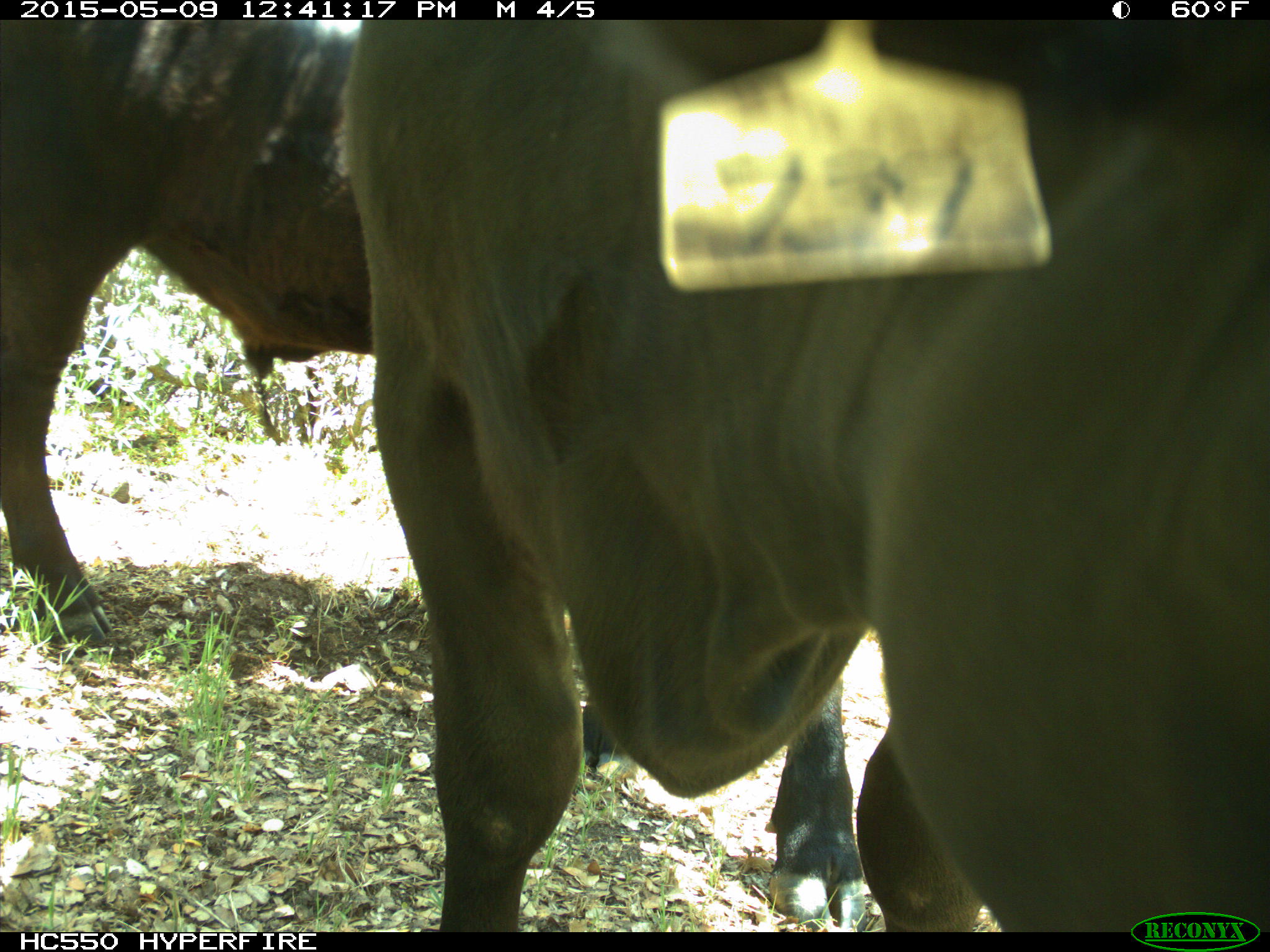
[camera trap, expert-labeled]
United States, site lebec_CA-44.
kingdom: Animalia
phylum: Chordata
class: Mammalia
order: Artiodactyla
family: Bovidae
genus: Bos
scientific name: Bos taurus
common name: domestic cow